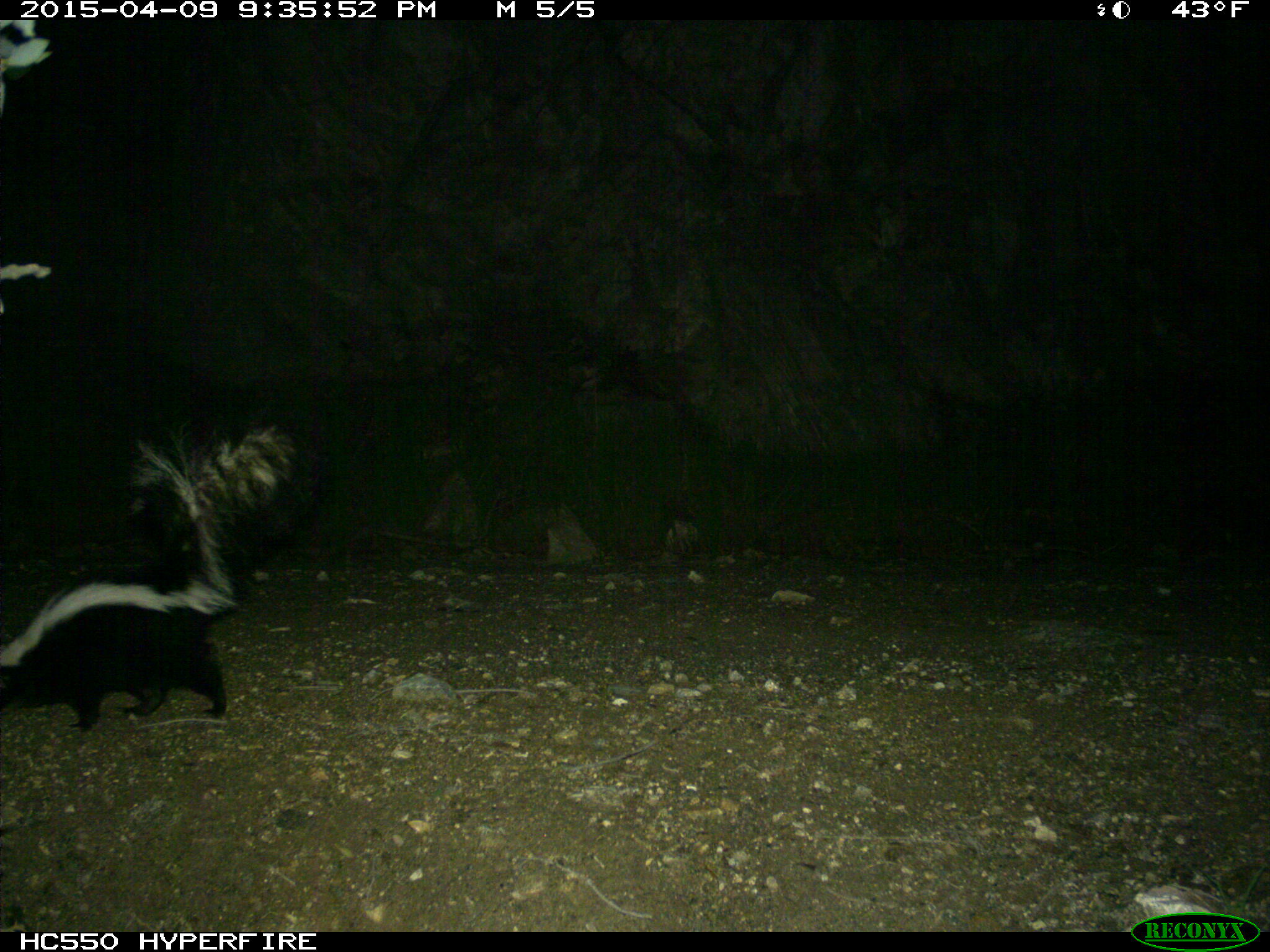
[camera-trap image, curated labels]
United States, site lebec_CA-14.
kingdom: Animalia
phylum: Chordata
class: Mammalia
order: Carnivora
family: Mephitidae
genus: Mephitis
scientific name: Mephitis mephitis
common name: striped skunk